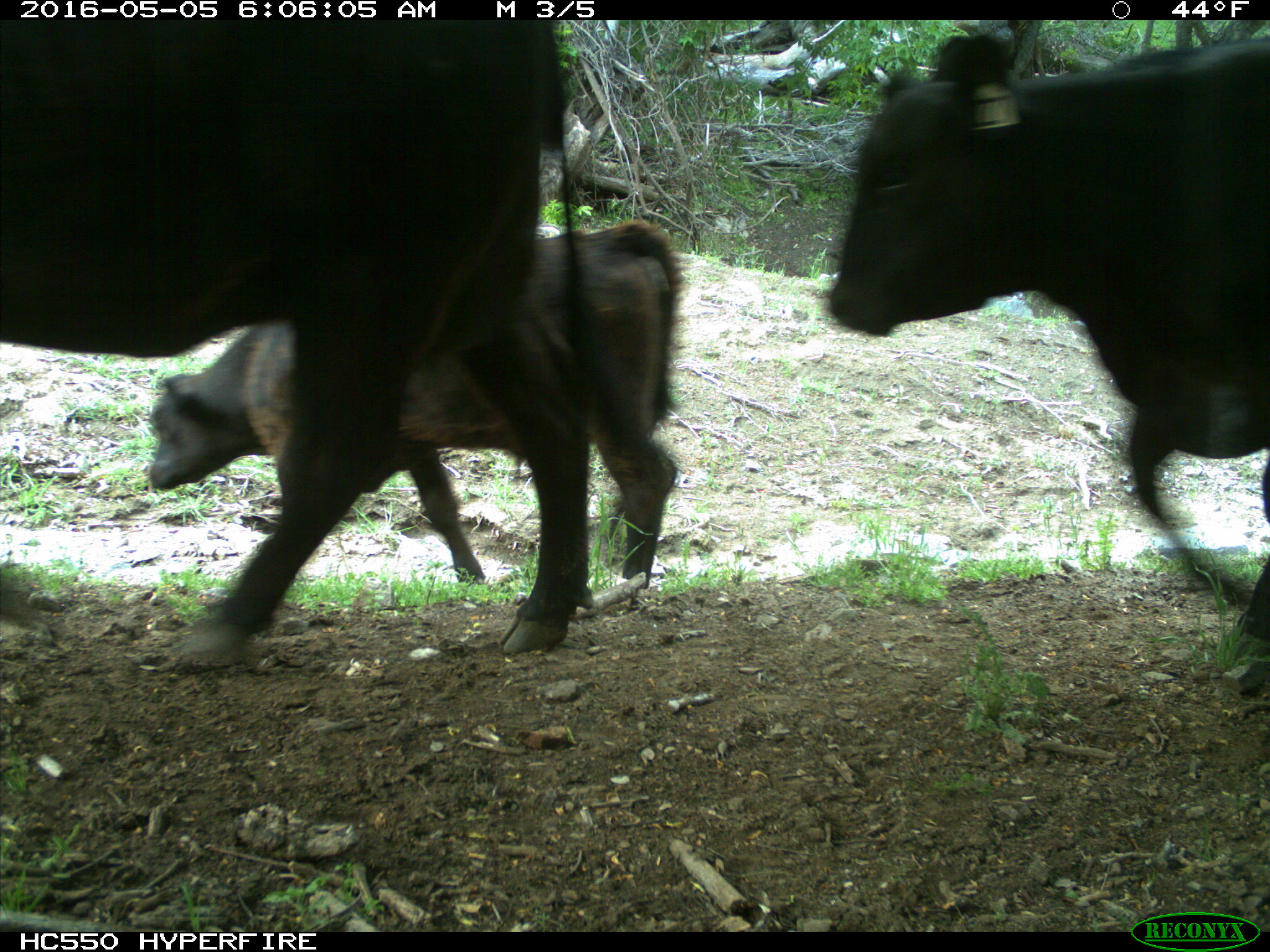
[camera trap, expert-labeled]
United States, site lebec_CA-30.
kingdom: Animalia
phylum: Chordata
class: Mammalia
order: Artiodactyla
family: Bovidae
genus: Bos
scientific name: Bos taurus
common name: domestic cow